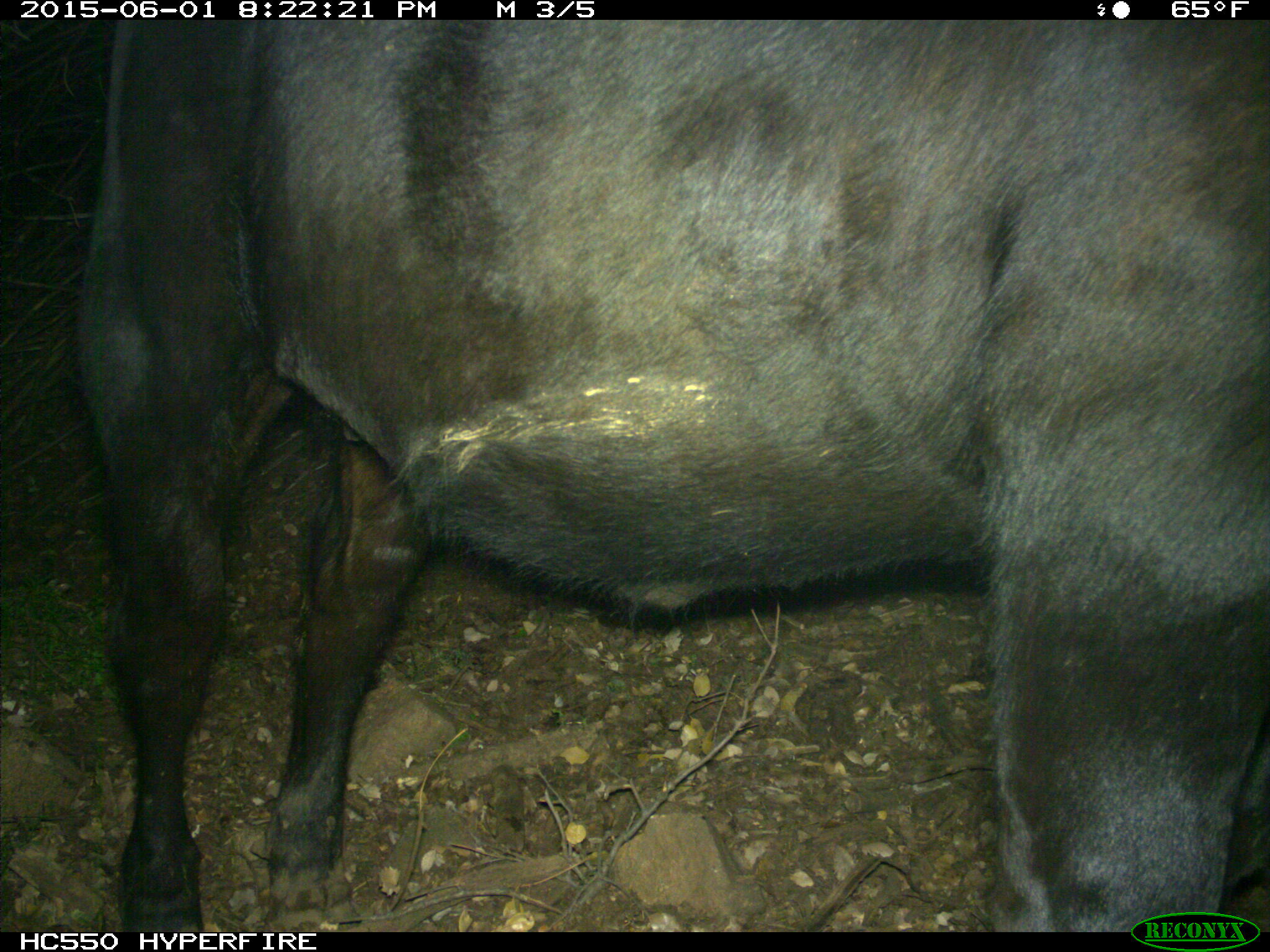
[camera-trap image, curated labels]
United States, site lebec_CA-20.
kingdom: Animalia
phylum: Chordata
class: Mammalia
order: Artiodactyla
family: Bovidae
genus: Bos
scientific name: Bos taurus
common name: domestic cow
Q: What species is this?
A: Bos taurus (domestic cow).